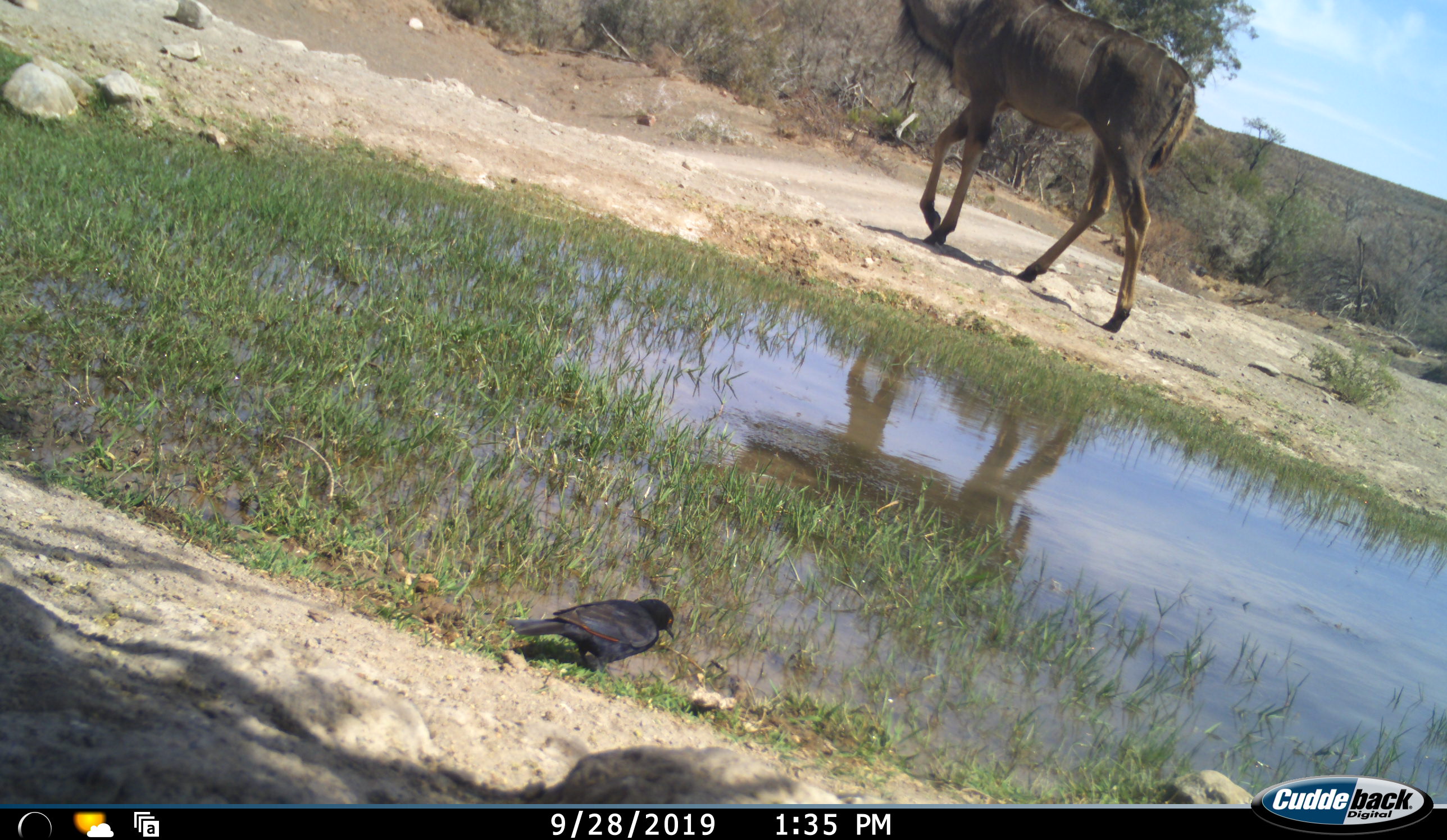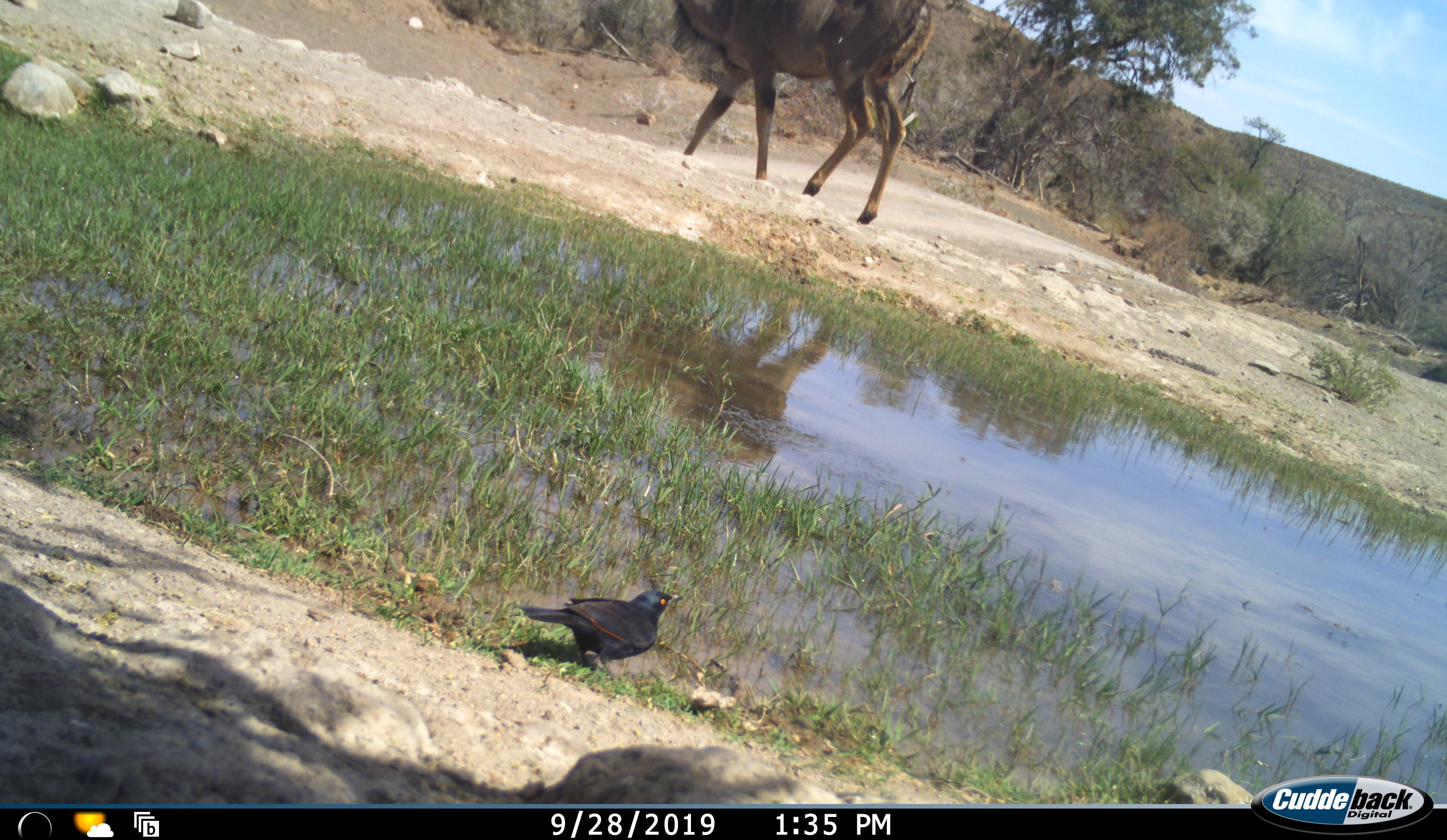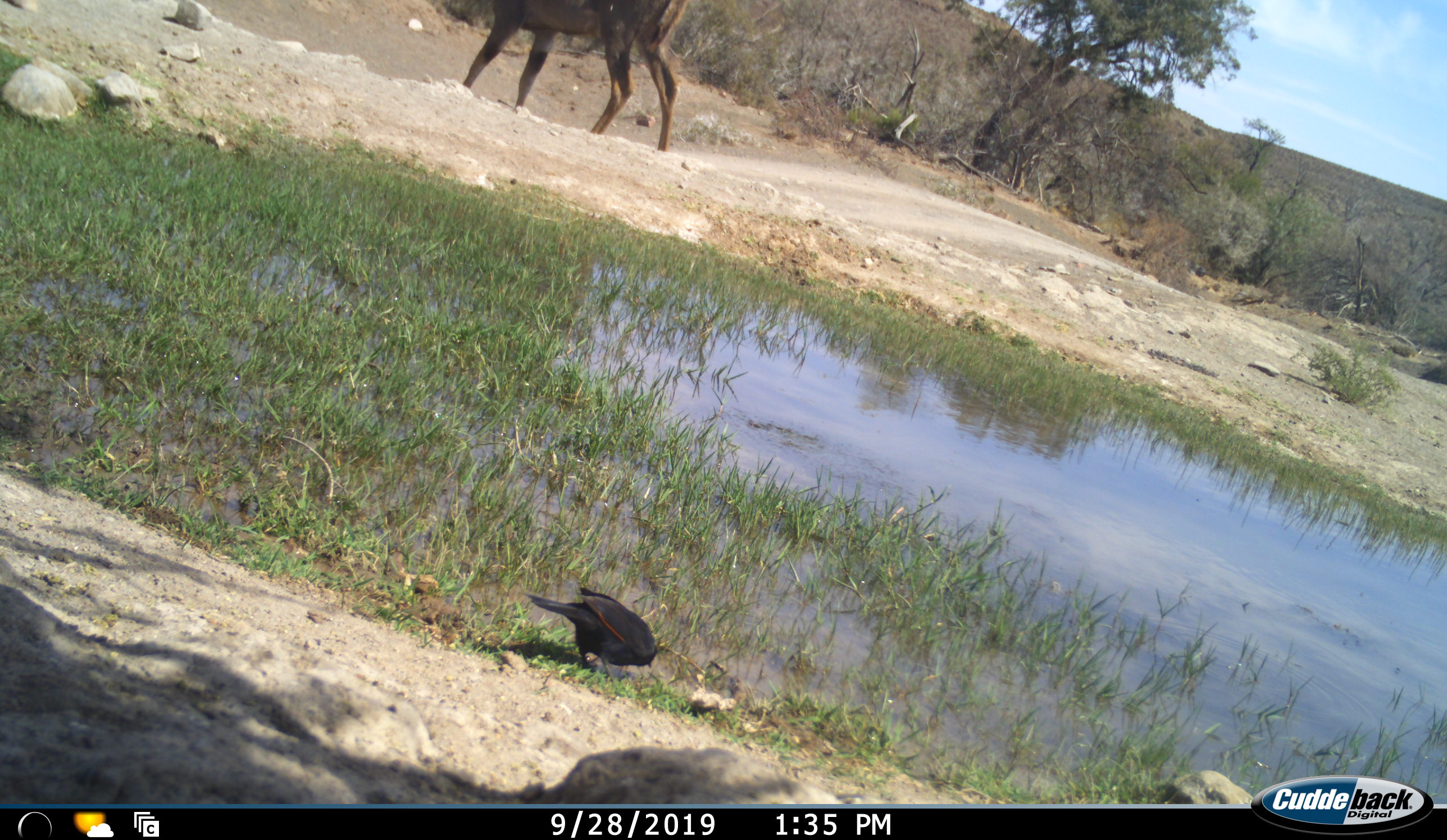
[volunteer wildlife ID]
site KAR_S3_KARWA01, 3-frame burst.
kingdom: Animalia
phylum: Chordata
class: Aves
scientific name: Aves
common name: bird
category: birdother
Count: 1.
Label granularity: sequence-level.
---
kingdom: Animalia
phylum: Chordata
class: Mammalia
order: Artiodactyla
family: Bovidae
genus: Tragelaphus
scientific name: Tragelaphus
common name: kudu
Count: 1.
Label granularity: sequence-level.